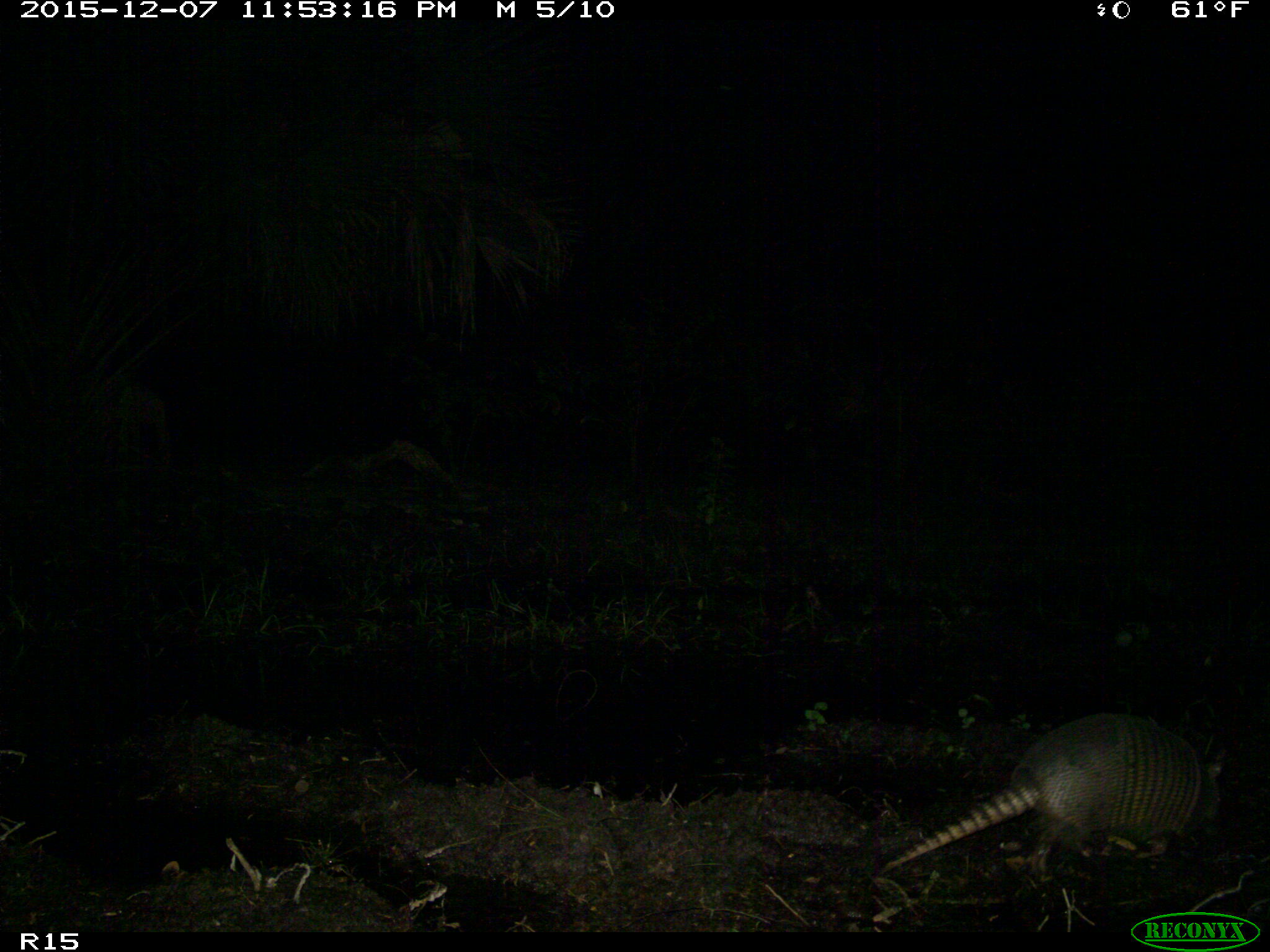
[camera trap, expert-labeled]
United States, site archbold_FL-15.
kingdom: Animalia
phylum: Chordata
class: Mammalia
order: Cingulata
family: Dasypodidae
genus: Dasypus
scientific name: Dasypus novemcinctus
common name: nine-banded armadillo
Dasypus novemcinctus (nine-banded armadillo).